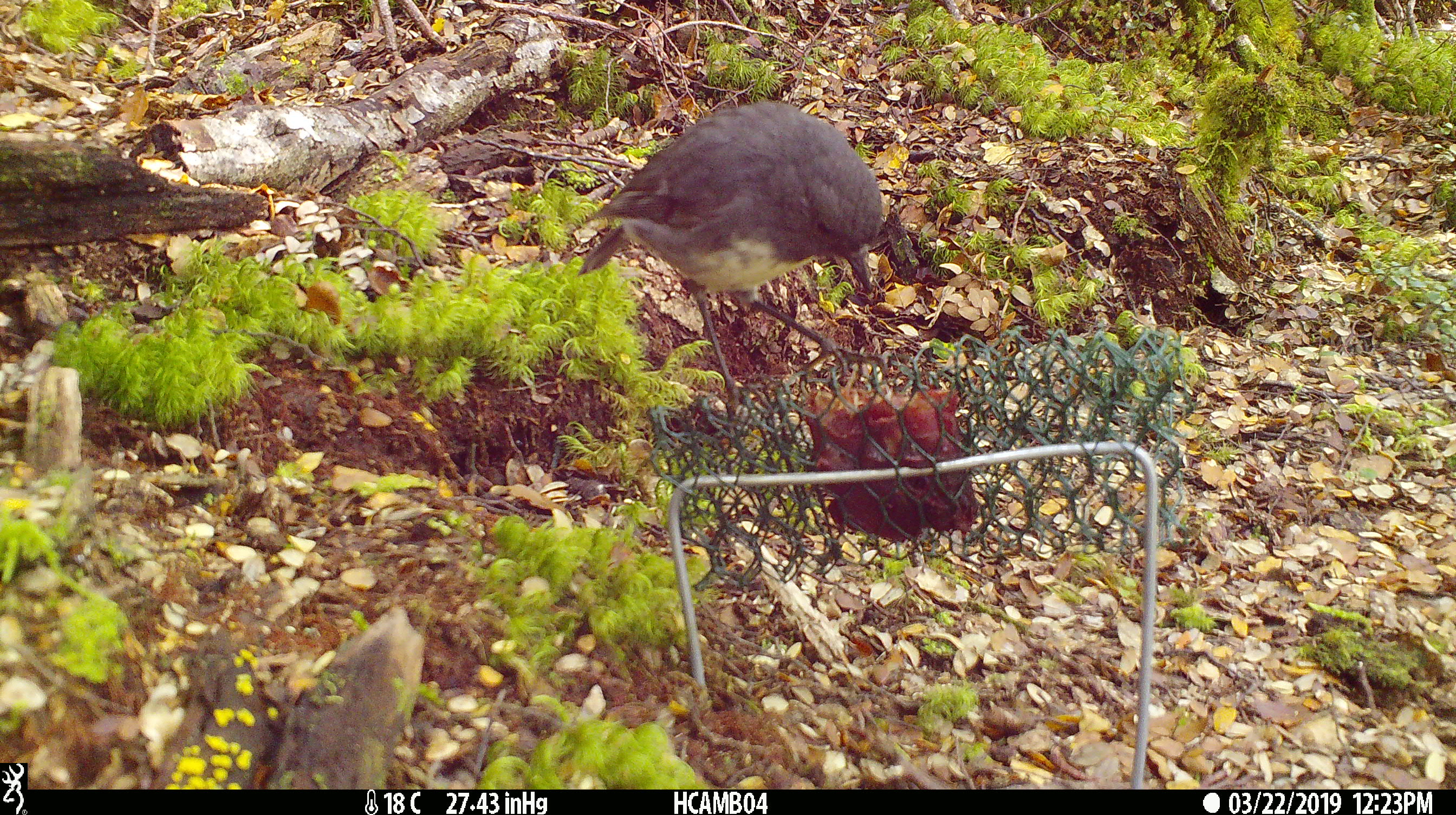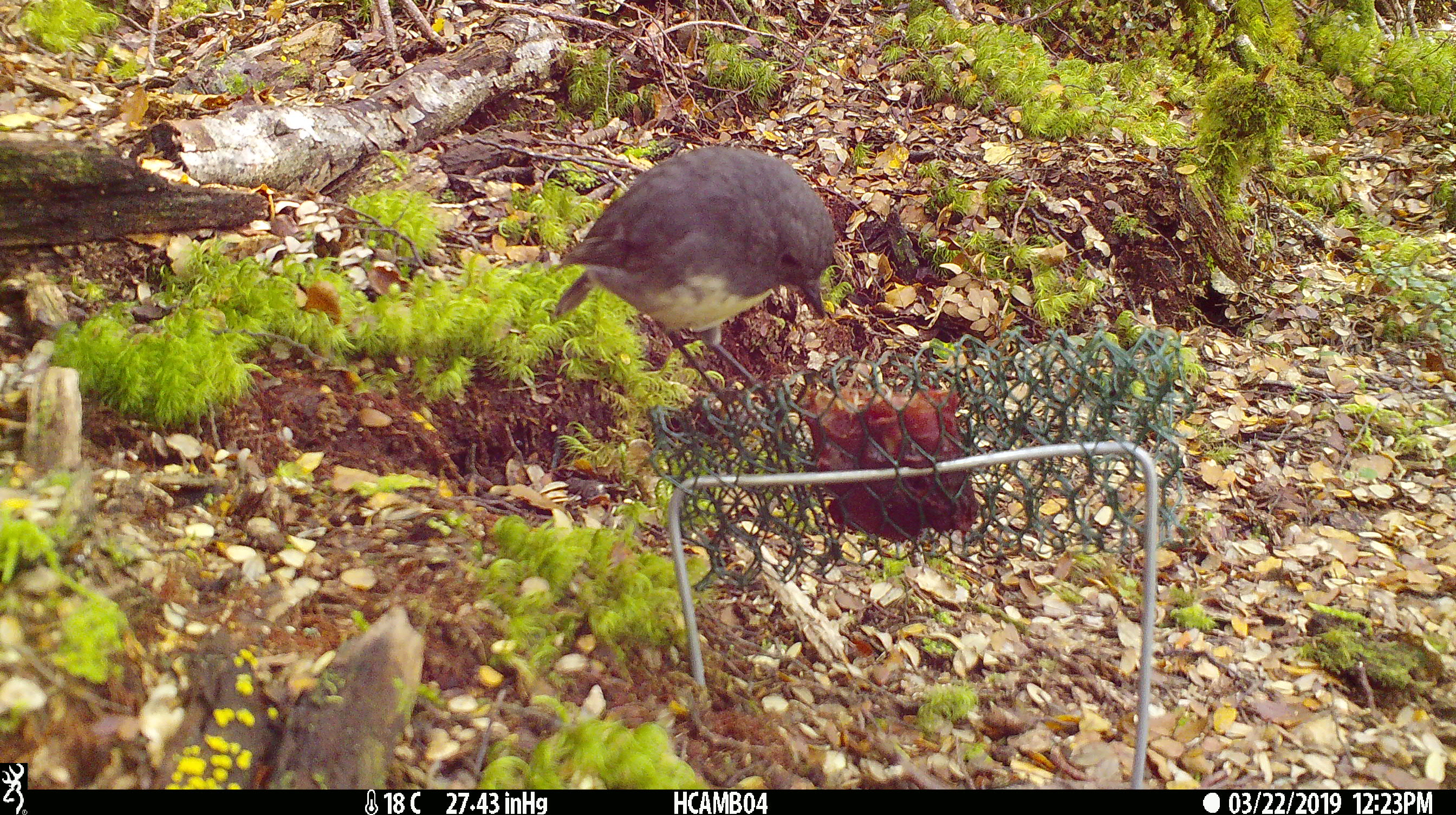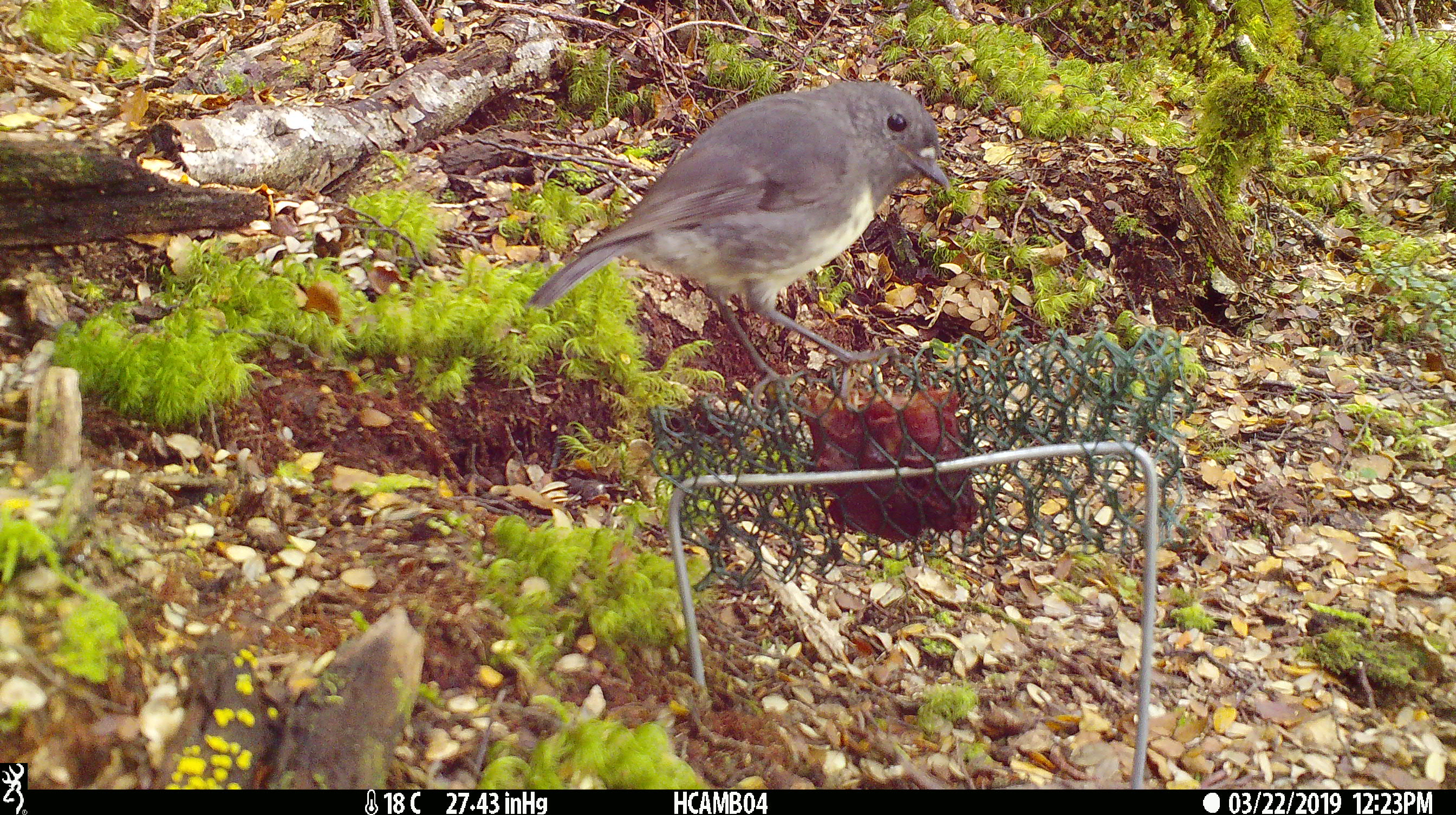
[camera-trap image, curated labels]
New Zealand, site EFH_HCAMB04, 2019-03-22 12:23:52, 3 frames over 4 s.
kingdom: Animalia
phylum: Chordata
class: Aves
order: Passeriformes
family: Petroicidae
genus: Petroica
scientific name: Petroica australis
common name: new zealand robin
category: robin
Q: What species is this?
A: Robin (new zealand robin) (Petroica australis).